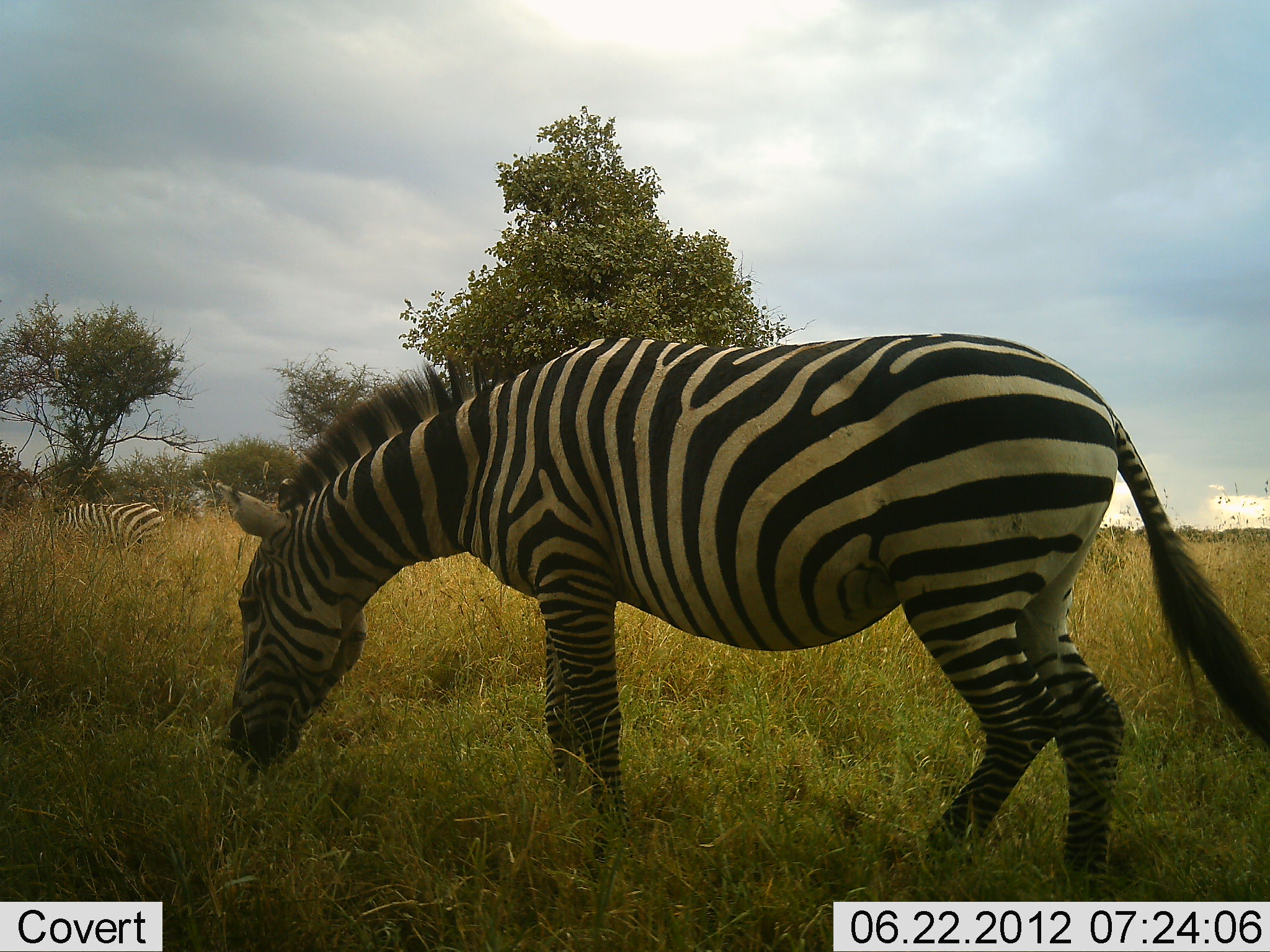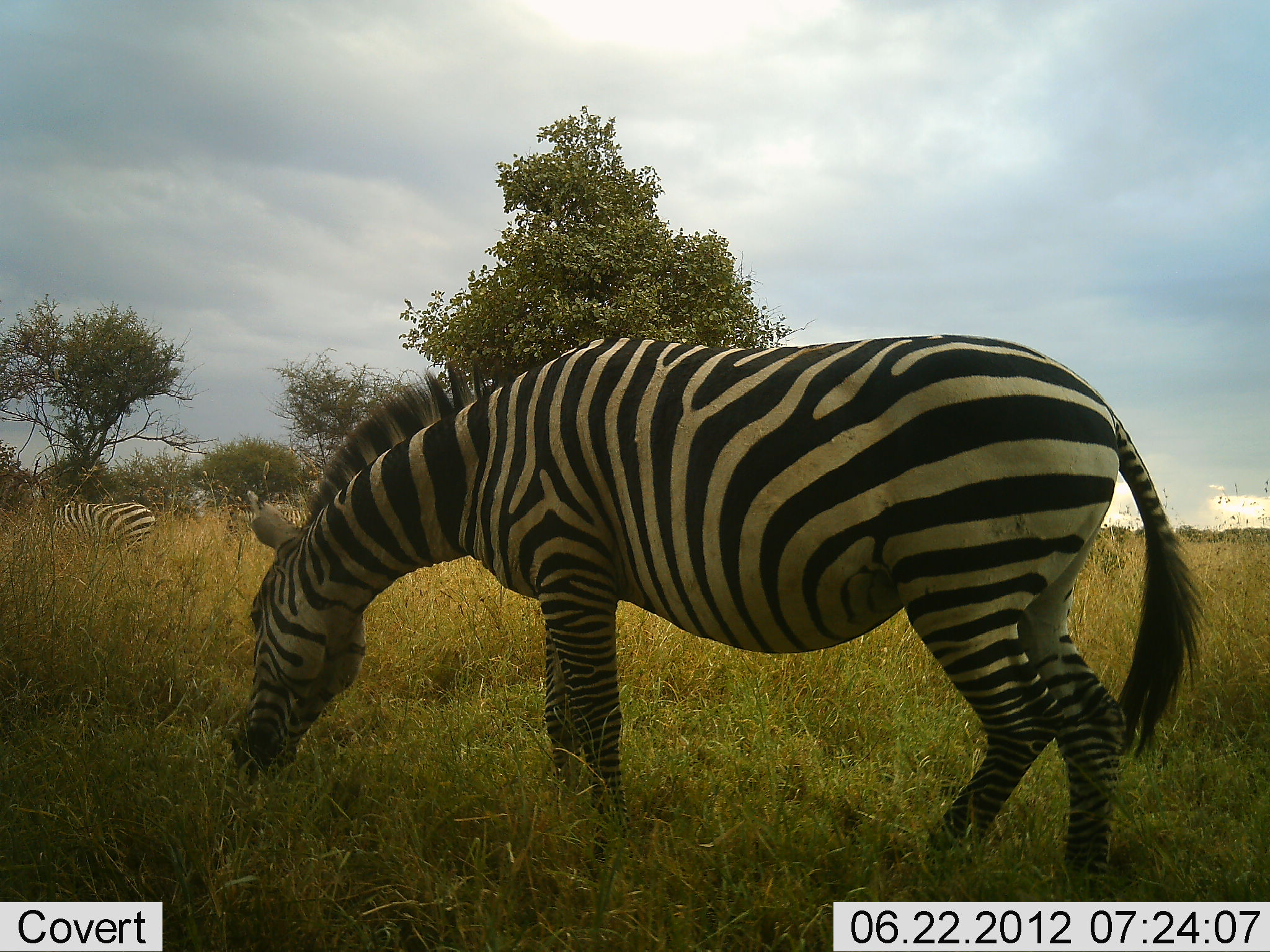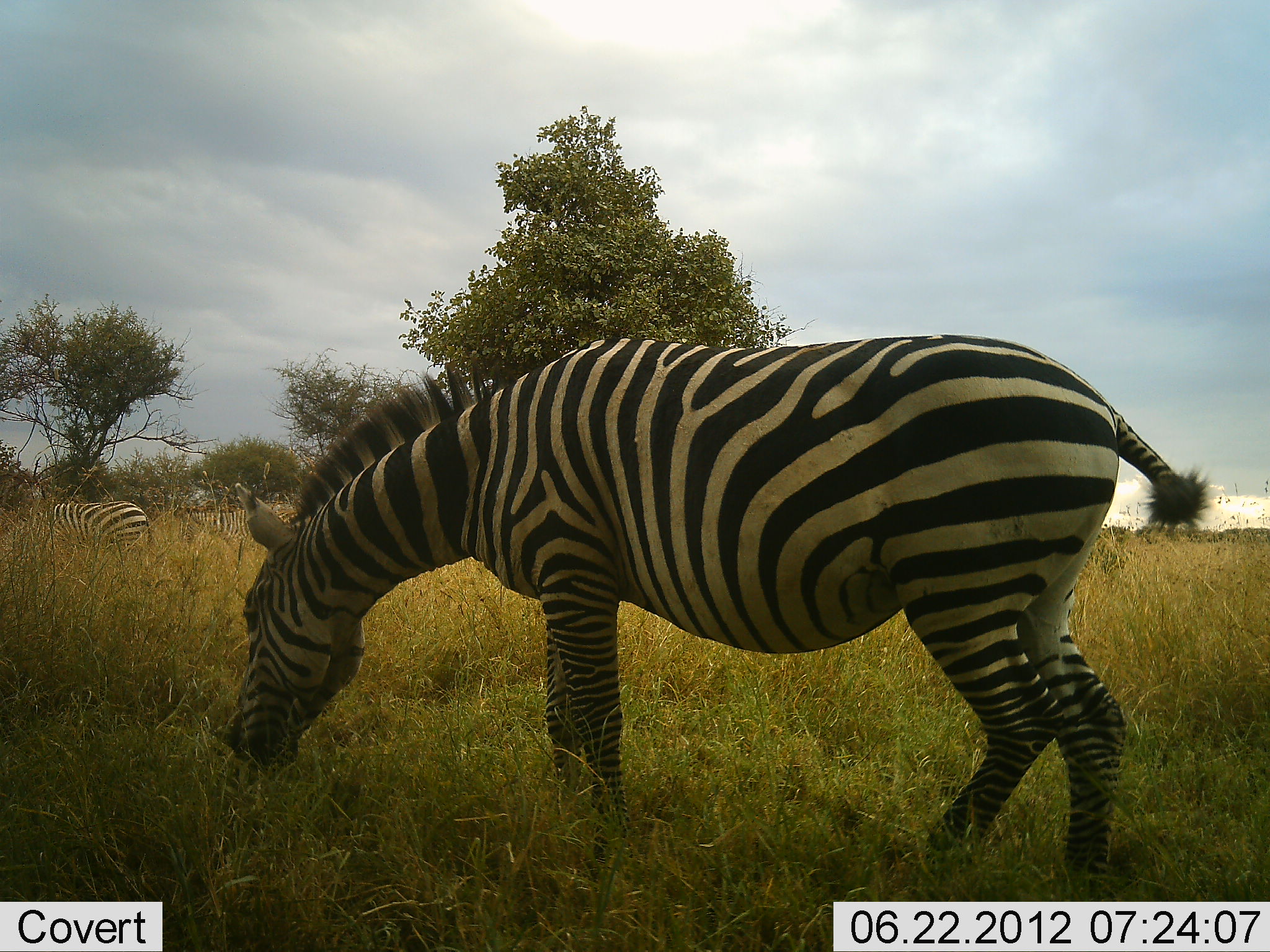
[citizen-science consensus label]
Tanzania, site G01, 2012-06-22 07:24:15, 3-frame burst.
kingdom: Animalia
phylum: Chordata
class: Mammalia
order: Perissodactyla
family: Equidae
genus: Equus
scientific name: Equus quagga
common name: plains zebra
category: zebra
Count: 3.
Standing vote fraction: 30%.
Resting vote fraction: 0%.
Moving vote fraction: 20%.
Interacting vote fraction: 0%.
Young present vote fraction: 0%.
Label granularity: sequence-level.